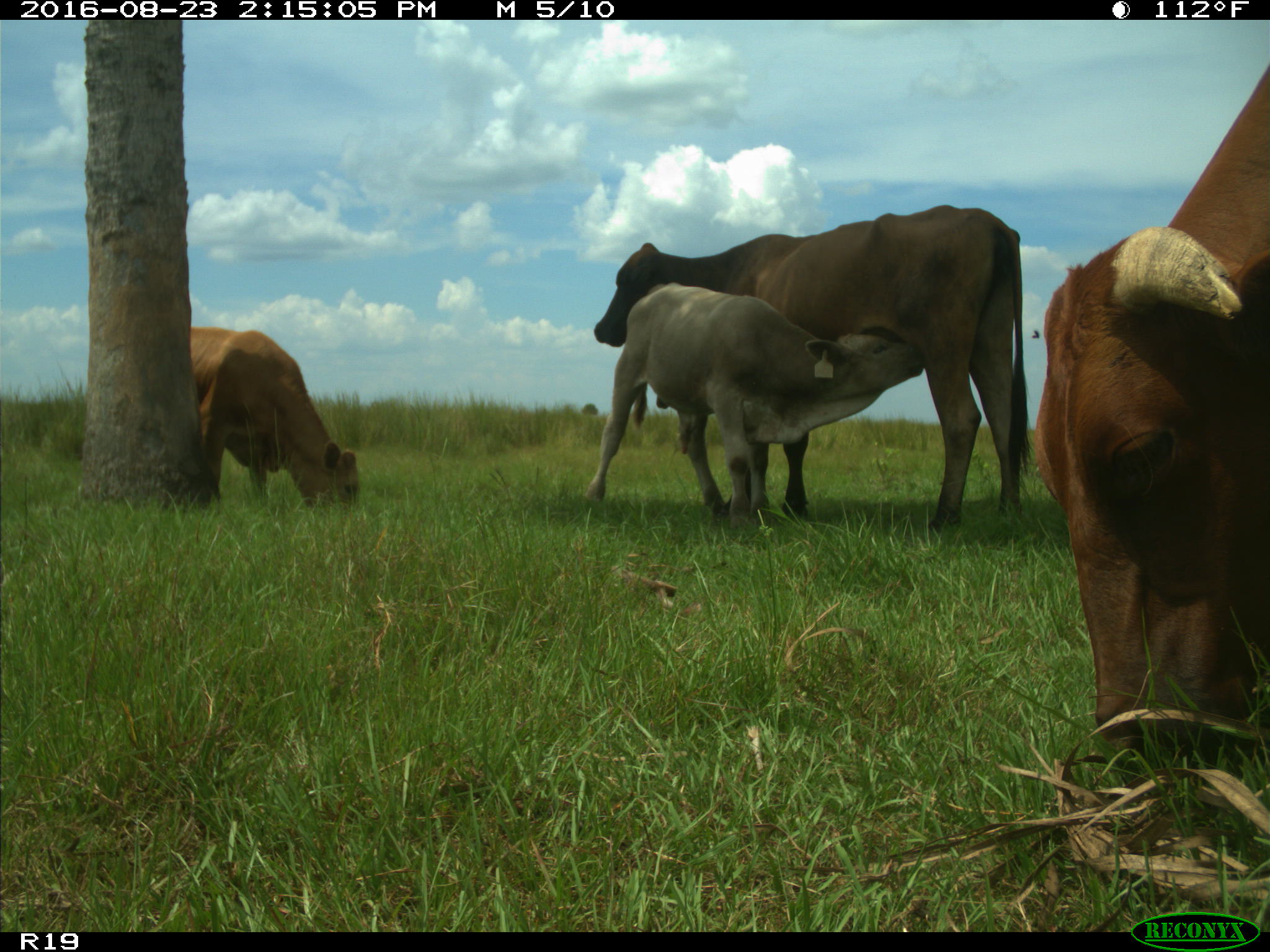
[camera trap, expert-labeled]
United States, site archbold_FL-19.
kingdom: Animalia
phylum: Chordata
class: Mammalia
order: Artiodactyla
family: Bovidae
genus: Bos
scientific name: Bos taurus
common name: domestic cow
Bos taurus (domestic cow).